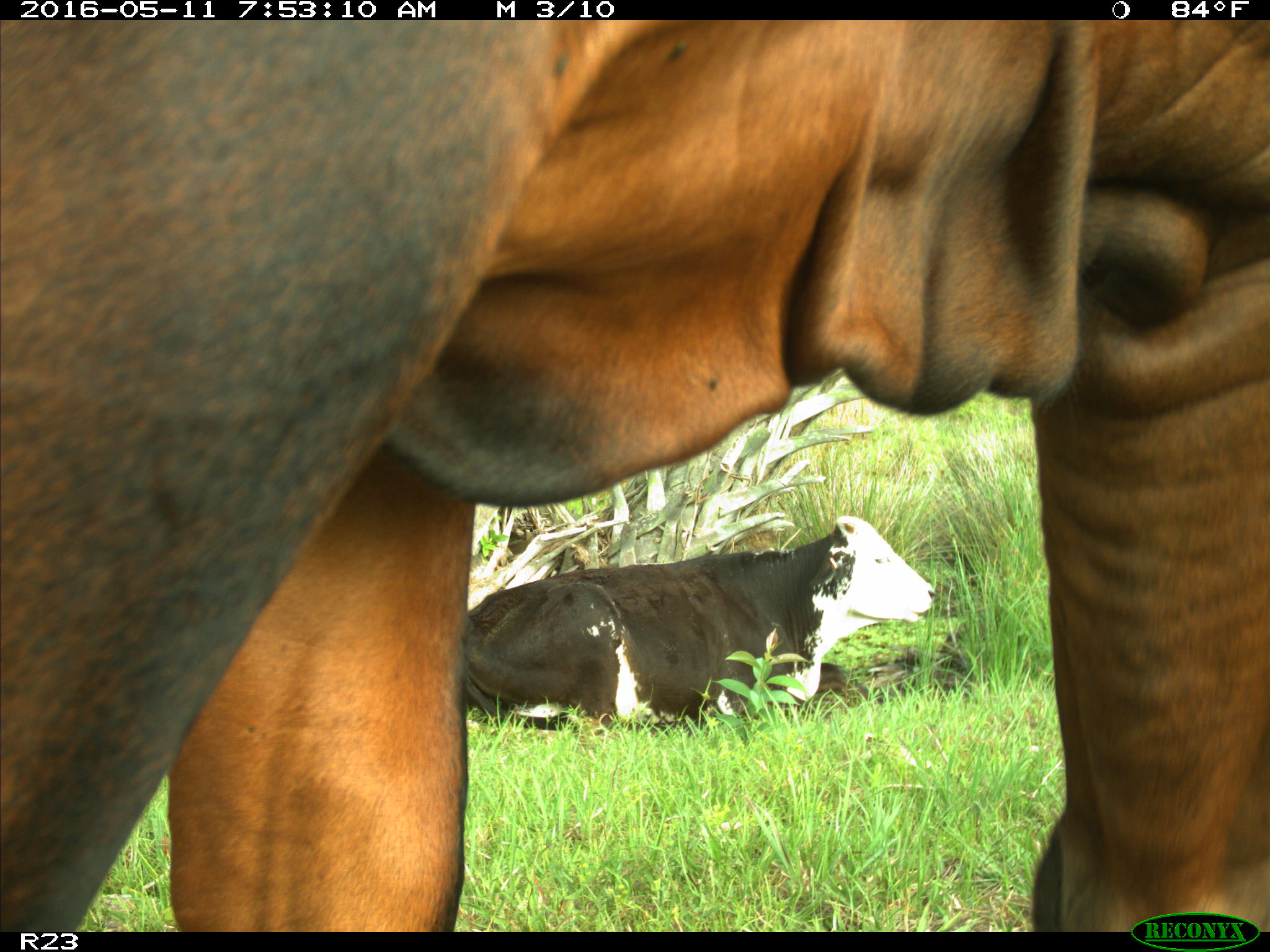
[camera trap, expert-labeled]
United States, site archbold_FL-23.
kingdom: Animalia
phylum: Chordata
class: Mammalia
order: Artiodactyla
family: Bovidae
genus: Bos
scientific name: Bos taurus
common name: domestic cow